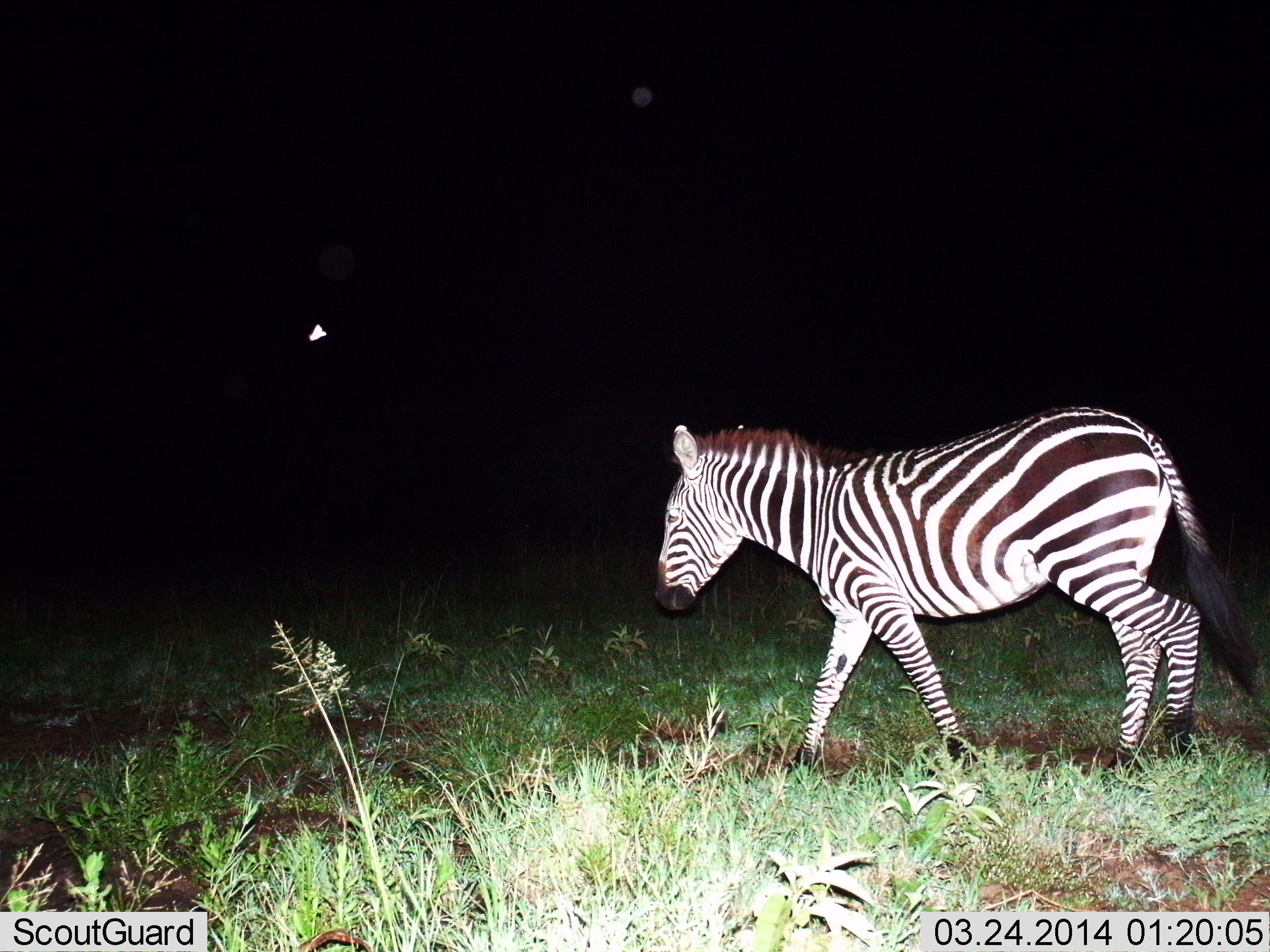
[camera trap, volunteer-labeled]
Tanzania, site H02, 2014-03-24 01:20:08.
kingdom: Animalia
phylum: Chordata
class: Mammalia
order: Perissodactyla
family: Equidae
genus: Equus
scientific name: Equus quagga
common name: plains zebra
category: zebra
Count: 1.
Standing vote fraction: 8%.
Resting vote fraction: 0%.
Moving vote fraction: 92%.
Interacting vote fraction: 0%.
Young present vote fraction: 0%.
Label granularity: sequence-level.